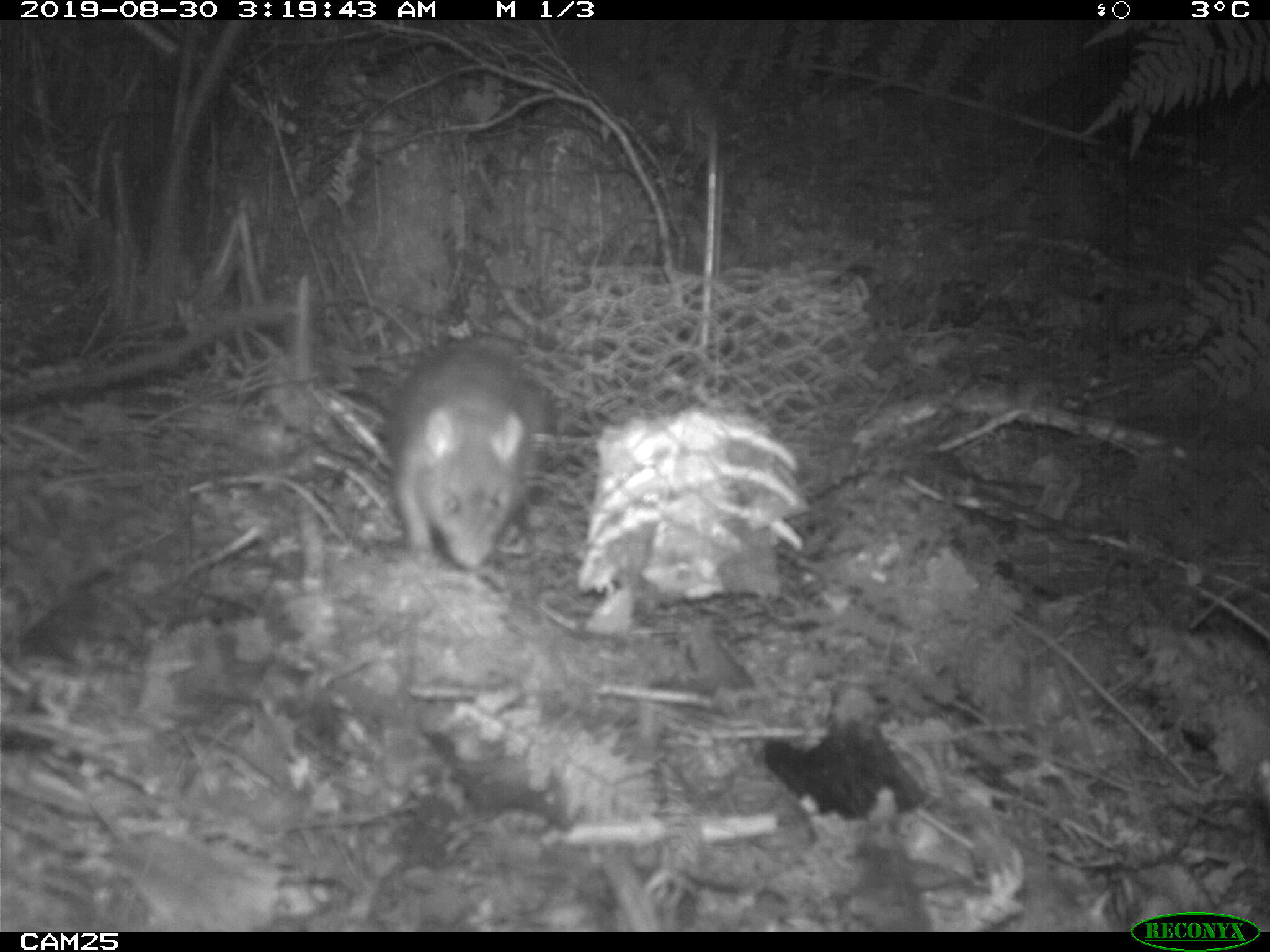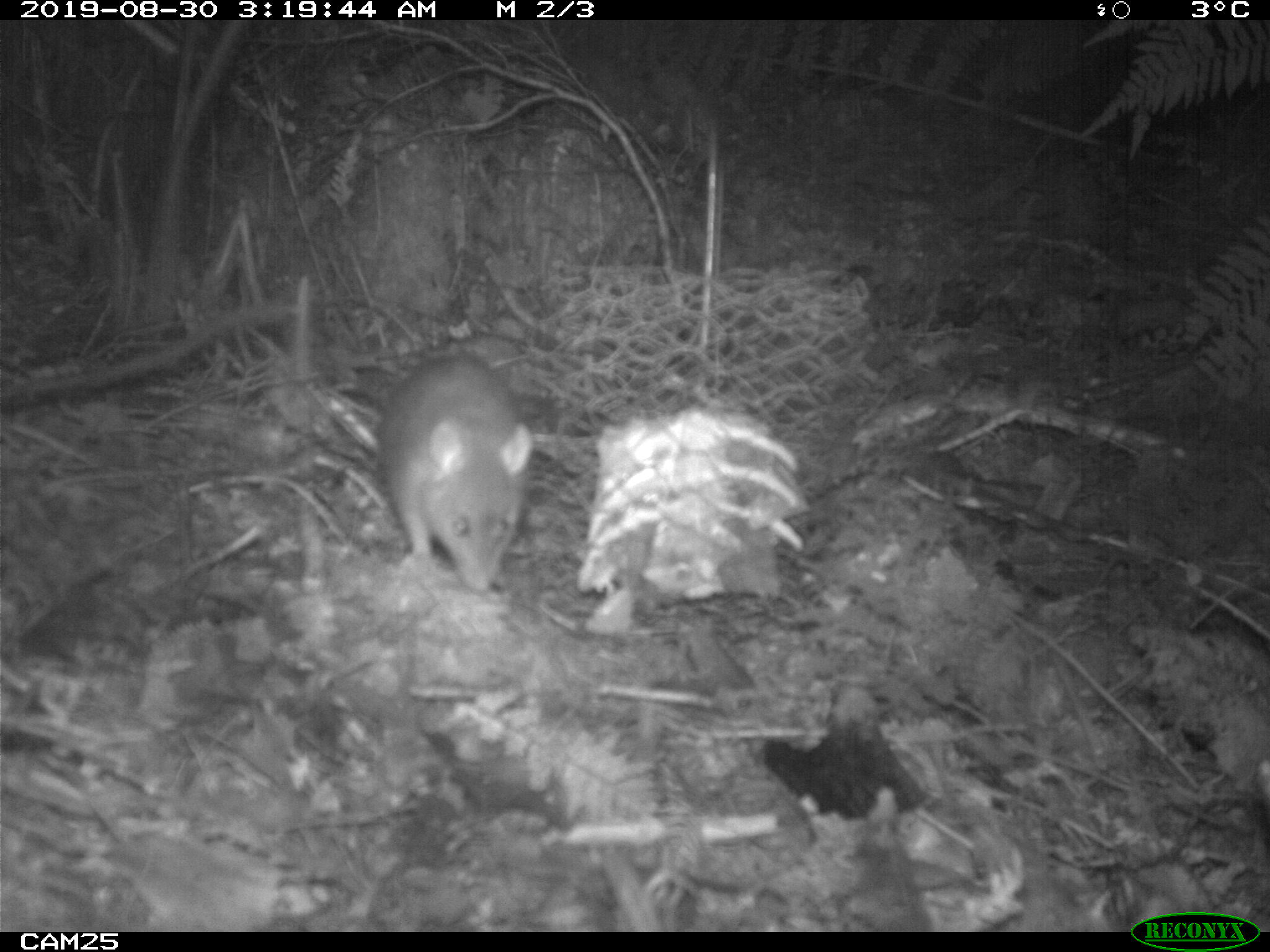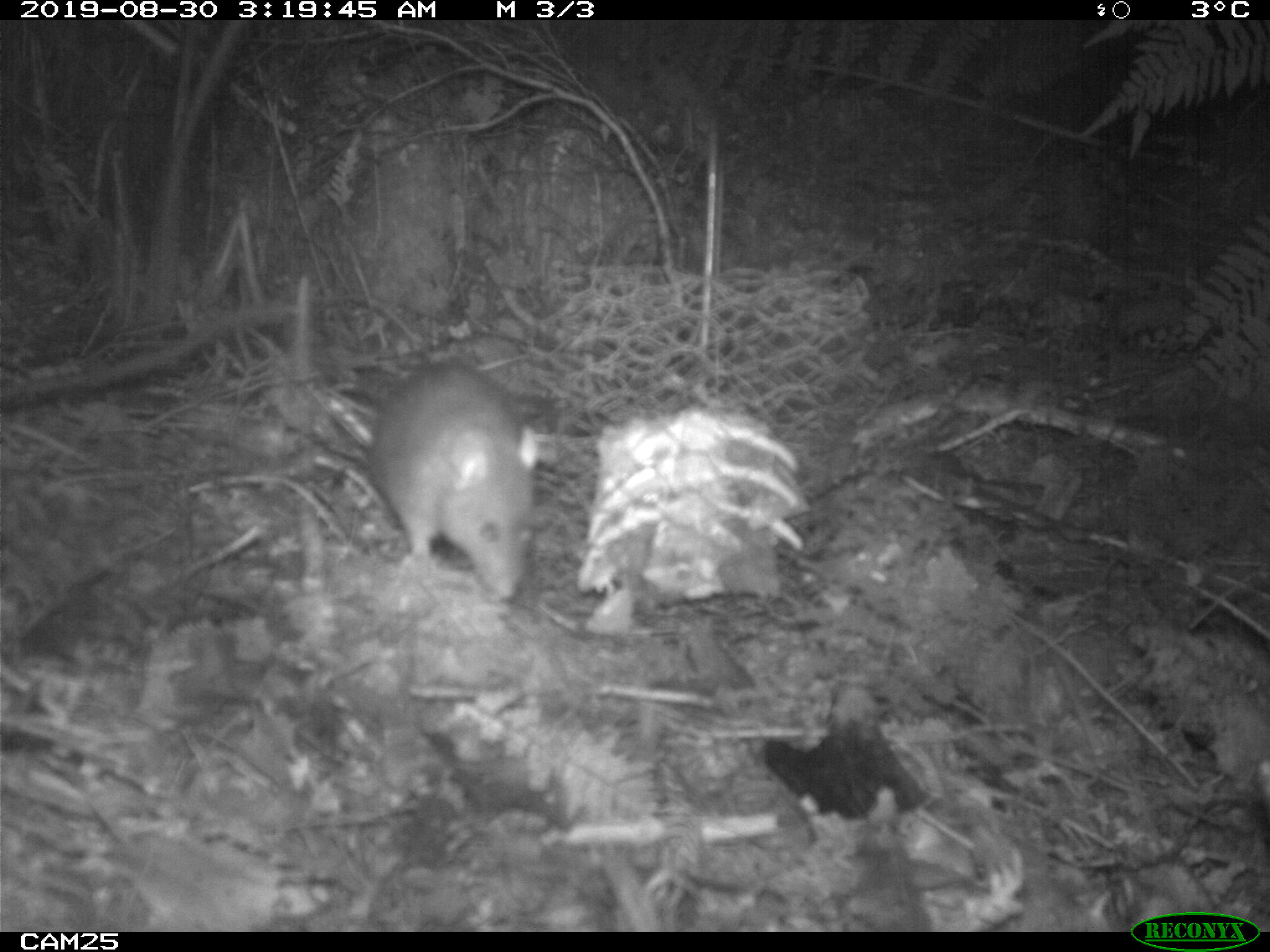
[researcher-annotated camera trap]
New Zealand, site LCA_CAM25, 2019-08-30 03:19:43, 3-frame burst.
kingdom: Animalia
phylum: Chordata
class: Mammalia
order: Rodentia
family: Muridae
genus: Rattus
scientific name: Rattus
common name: rat